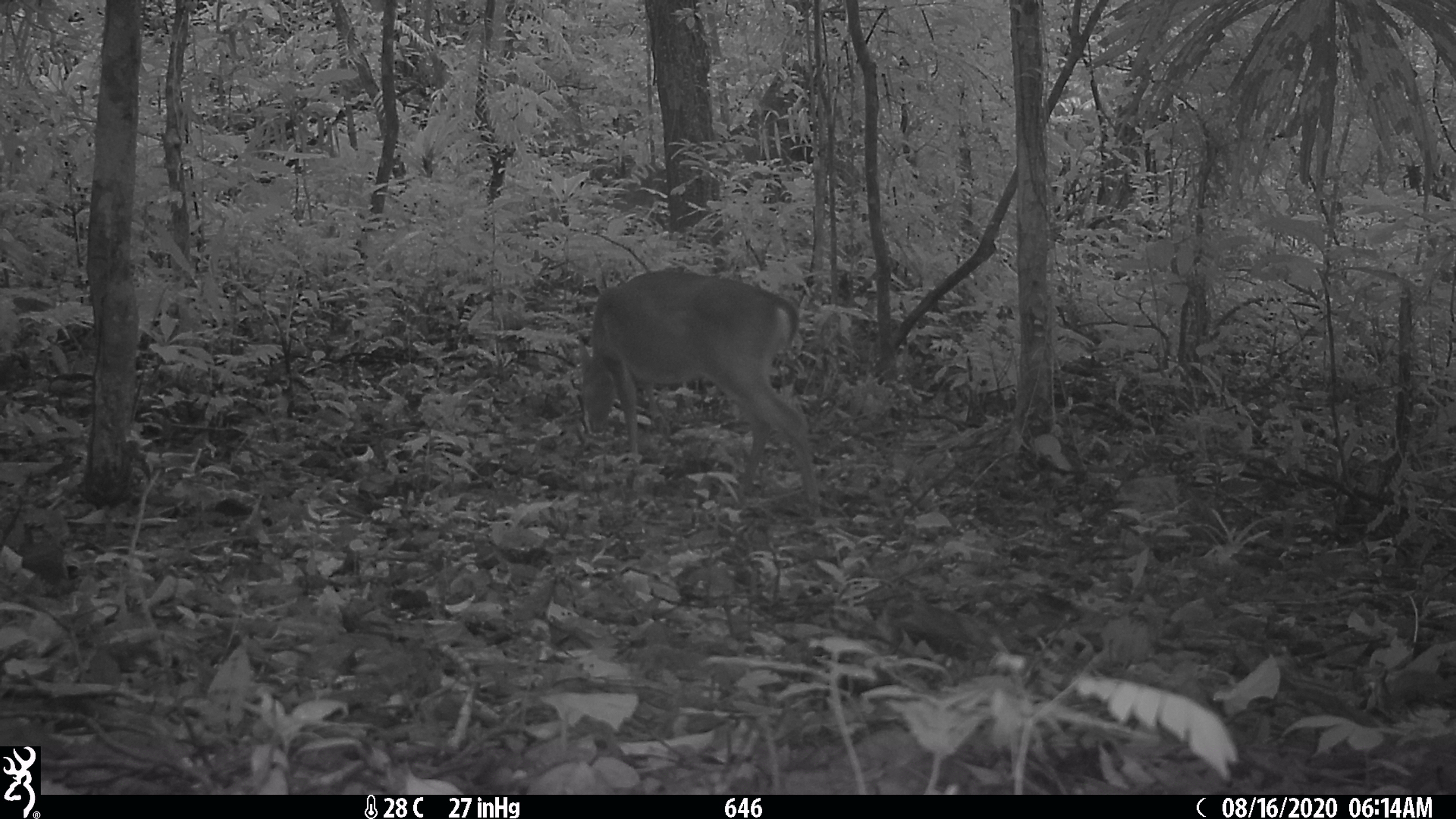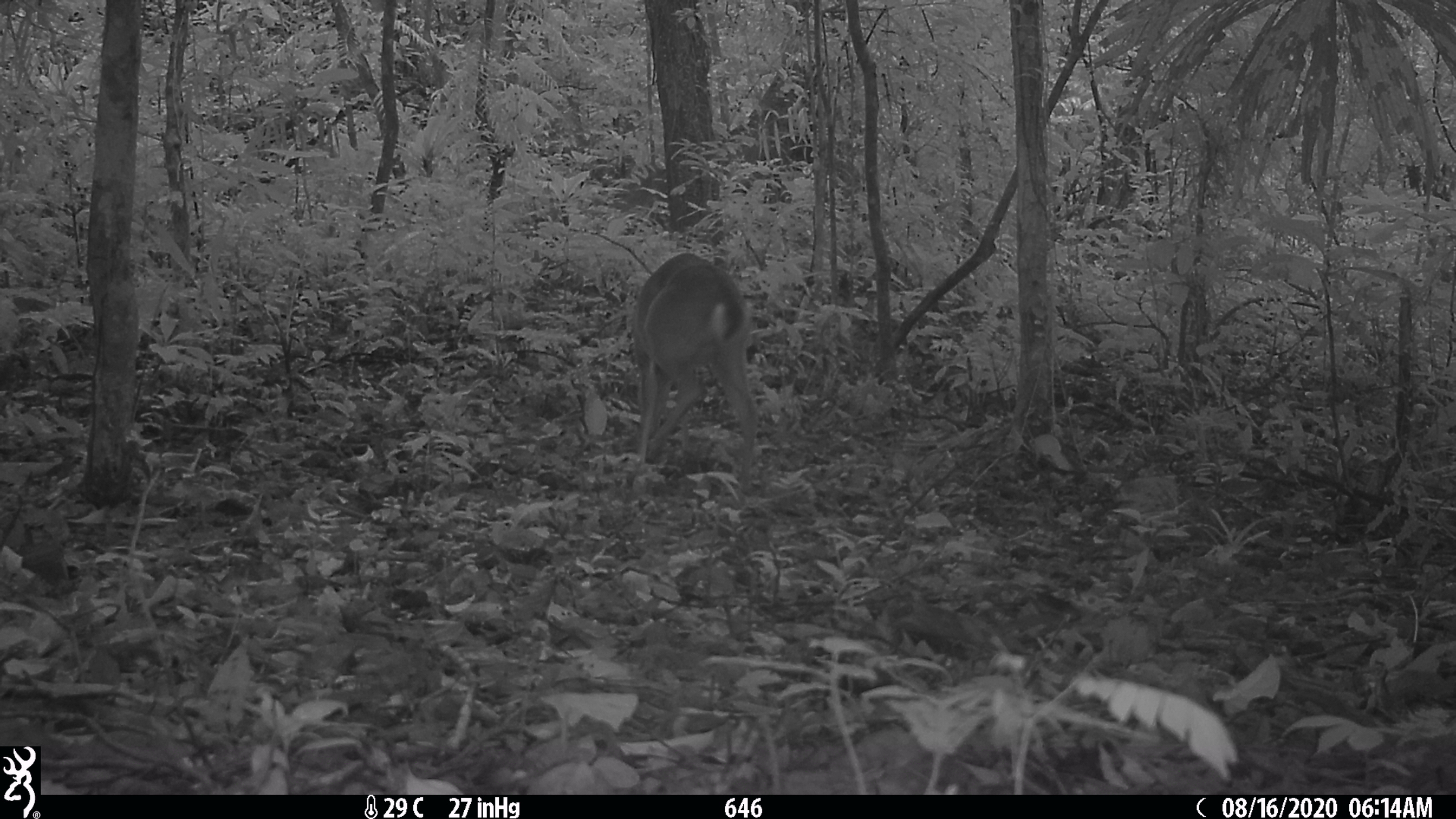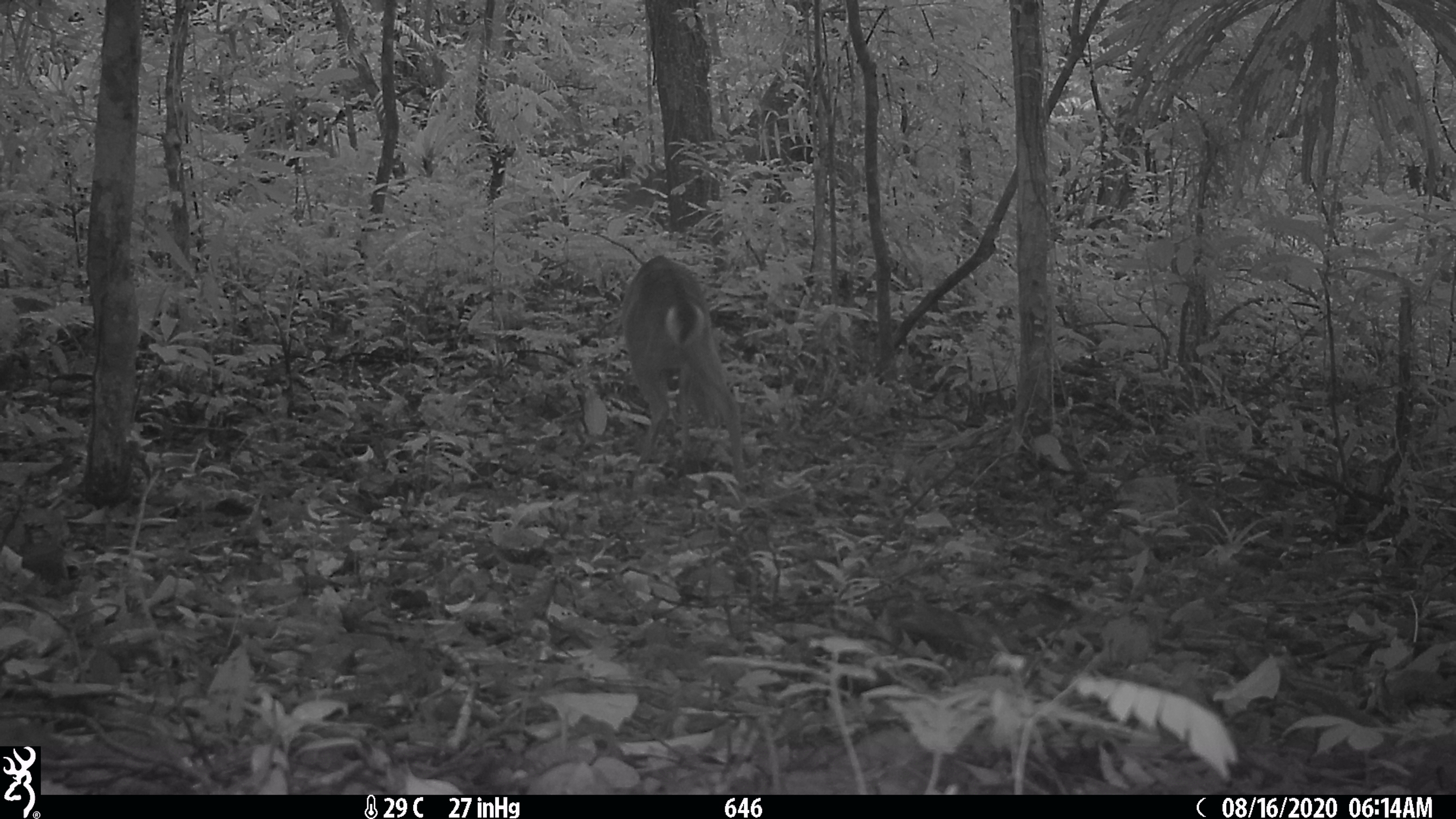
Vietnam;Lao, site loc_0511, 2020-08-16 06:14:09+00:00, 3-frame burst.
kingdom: Animalia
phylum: Chordata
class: Mammalia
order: Artiodactyla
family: Cervidae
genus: Muntiacus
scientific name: Muntiacus vuquangensis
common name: large-antlered muntjac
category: large antlered muntjac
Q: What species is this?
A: Large antlered muntjac (large-antlered muntjac) (Muntiacus vuquangensis).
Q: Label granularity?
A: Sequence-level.